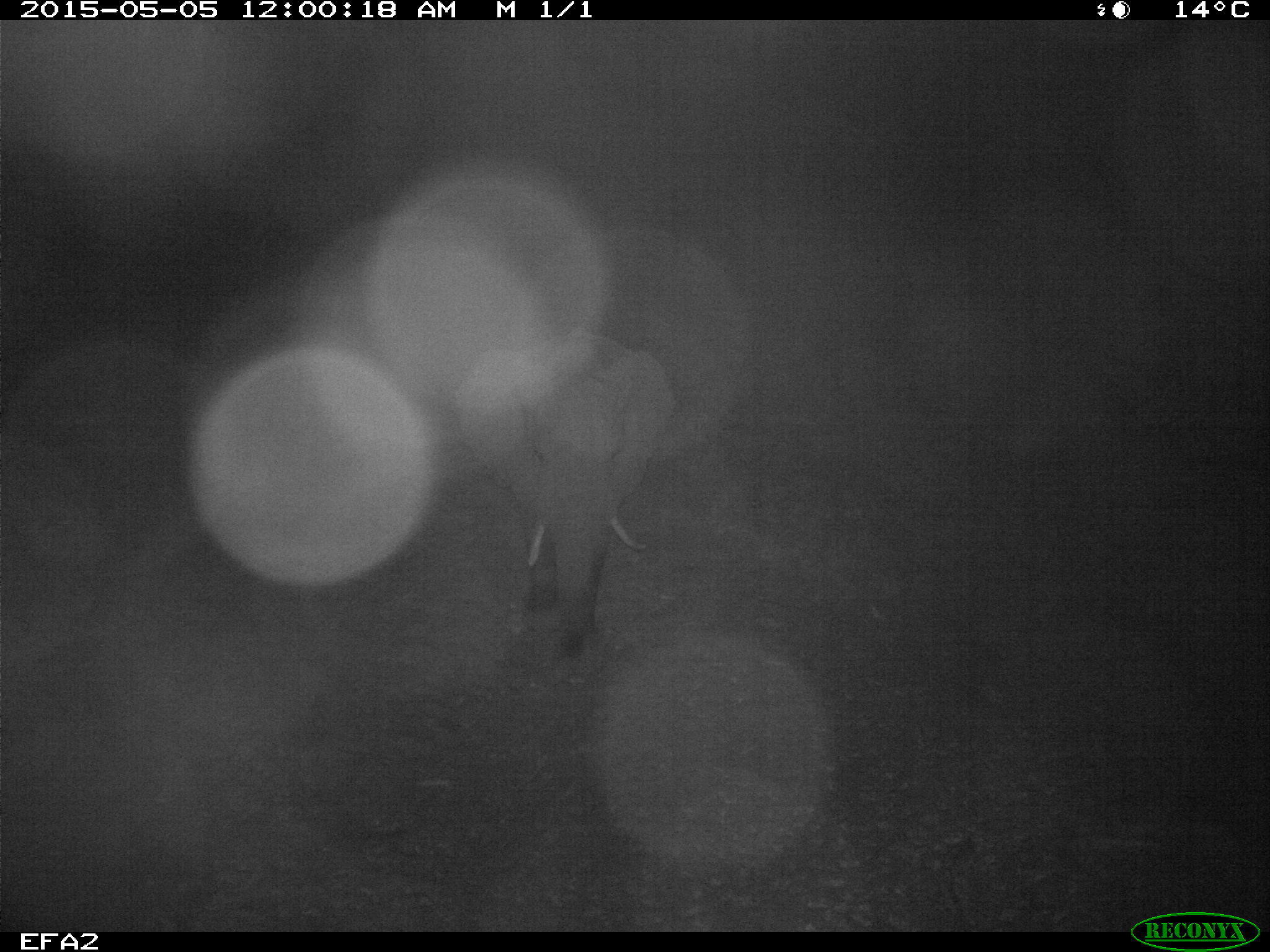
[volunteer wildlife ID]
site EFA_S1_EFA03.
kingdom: Animalia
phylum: Chordata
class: Mammalia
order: Proboscidea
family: Elephantidae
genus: Loxodonta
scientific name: Loxodonta africana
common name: african bush elephant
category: elephant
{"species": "elephant (african bush elephant) (Loxodonta africana)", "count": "1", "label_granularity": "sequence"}